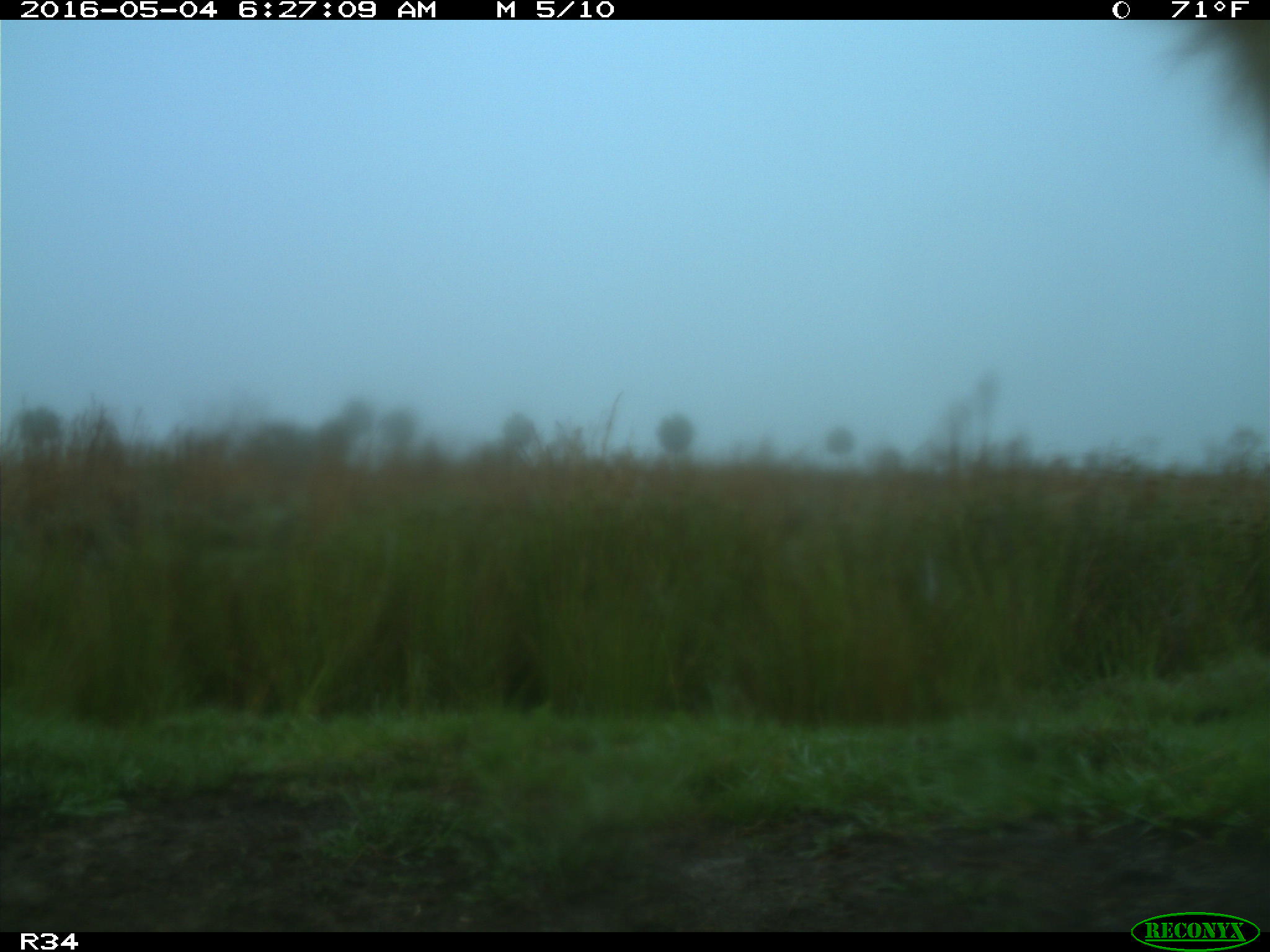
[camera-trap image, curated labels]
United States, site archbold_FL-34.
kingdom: Animalia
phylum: Chordata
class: Mammalia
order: Artiodactyla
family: Bovidae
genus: Bos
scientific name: Bos taurus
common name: domestic cow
Bos taurus (domestic cow).